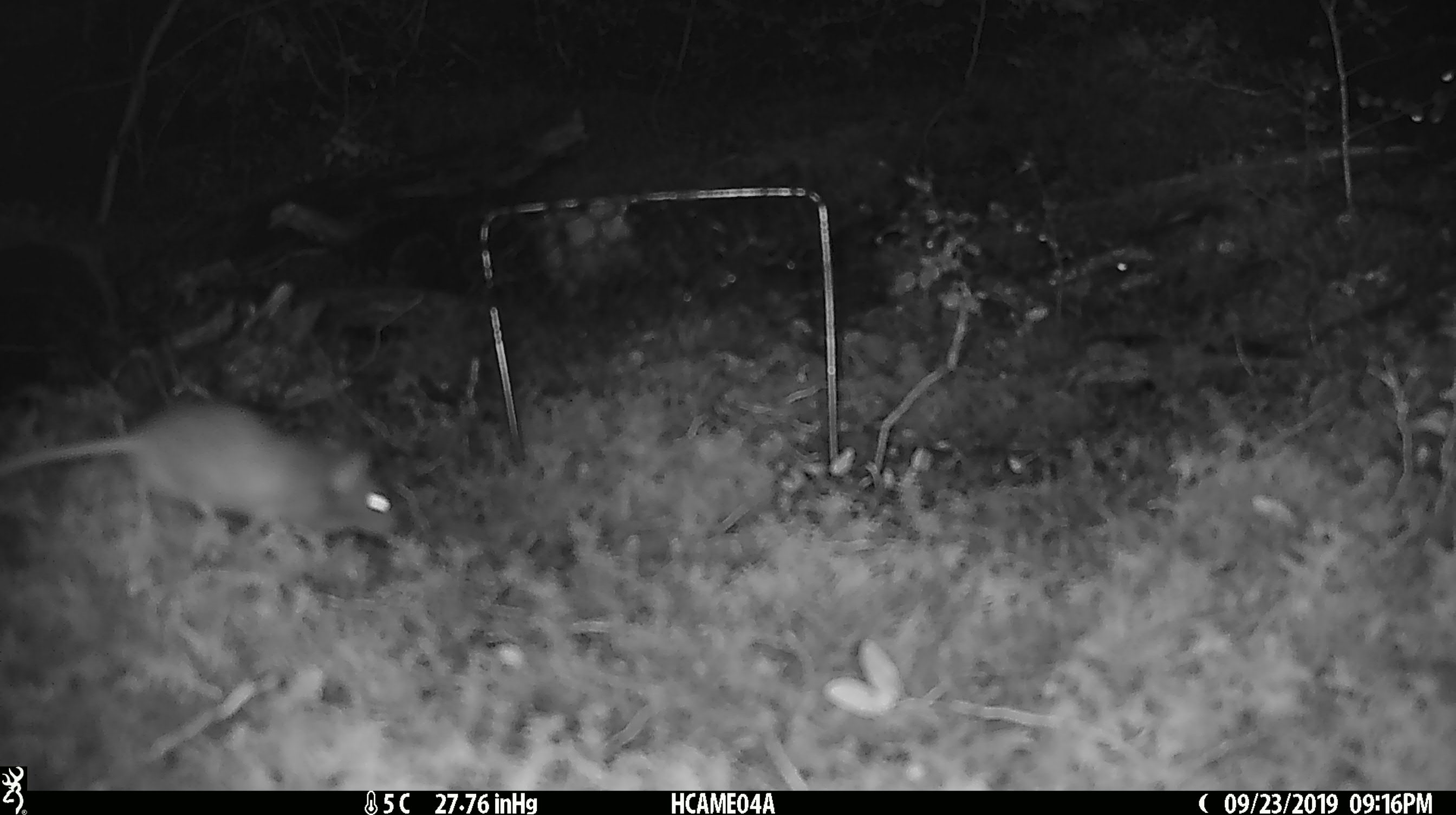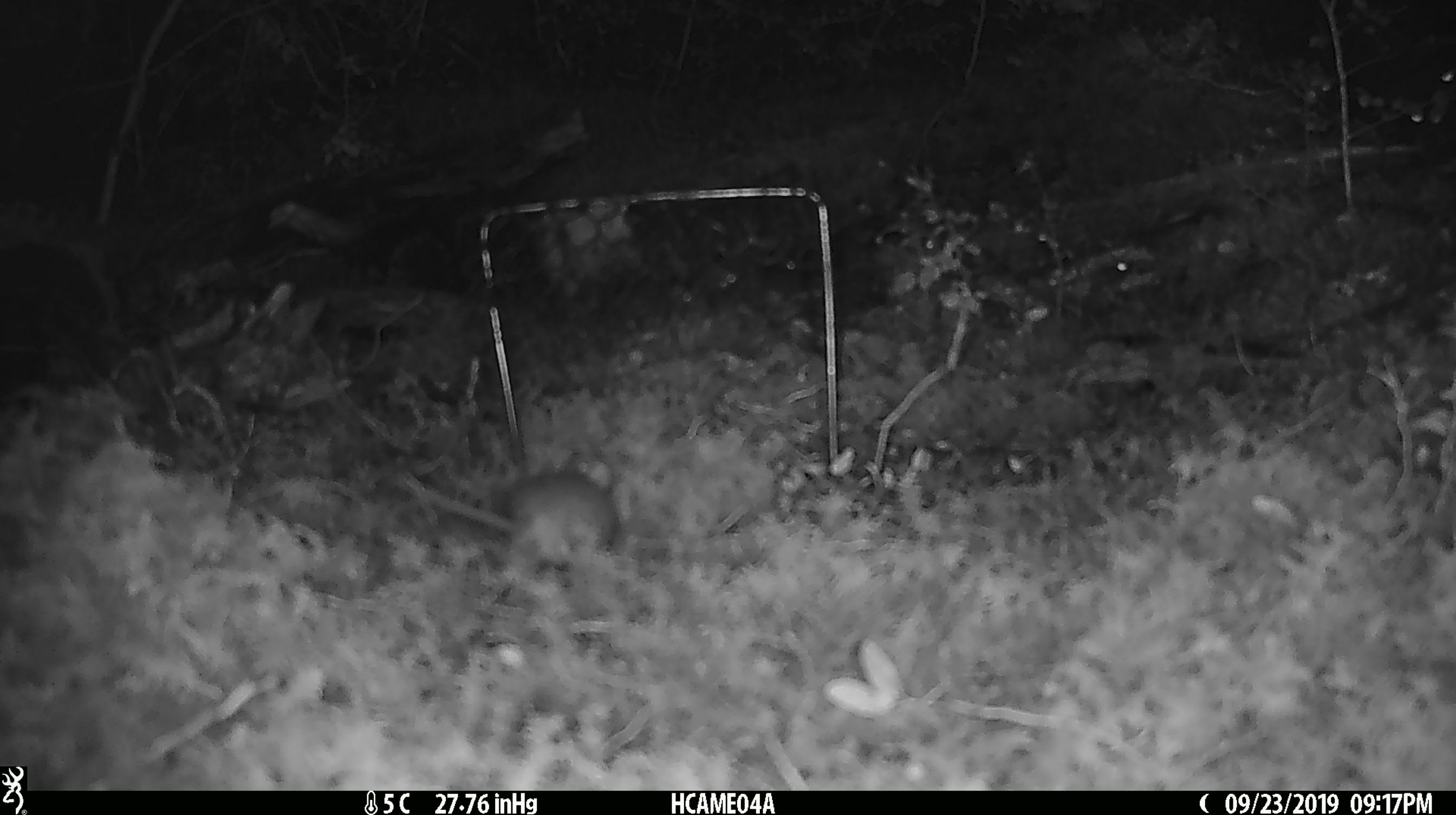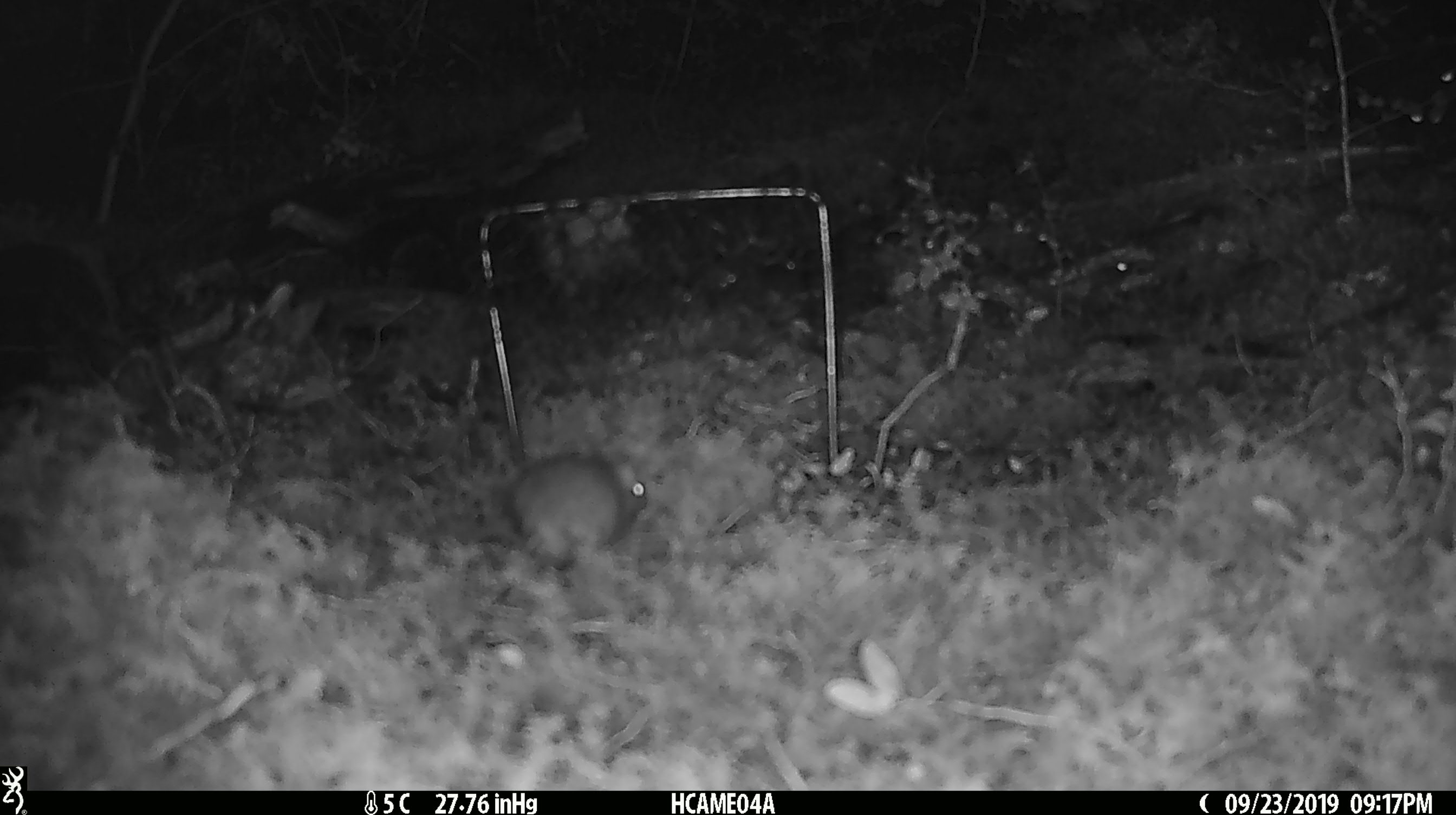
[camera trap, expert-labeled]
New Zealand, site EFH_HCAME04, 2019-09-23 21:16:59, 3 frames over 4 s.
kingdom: Animalia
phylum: Chordata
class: Mammalia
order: Rodentia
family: Muridae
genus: Mus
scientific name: Mus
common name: mouse